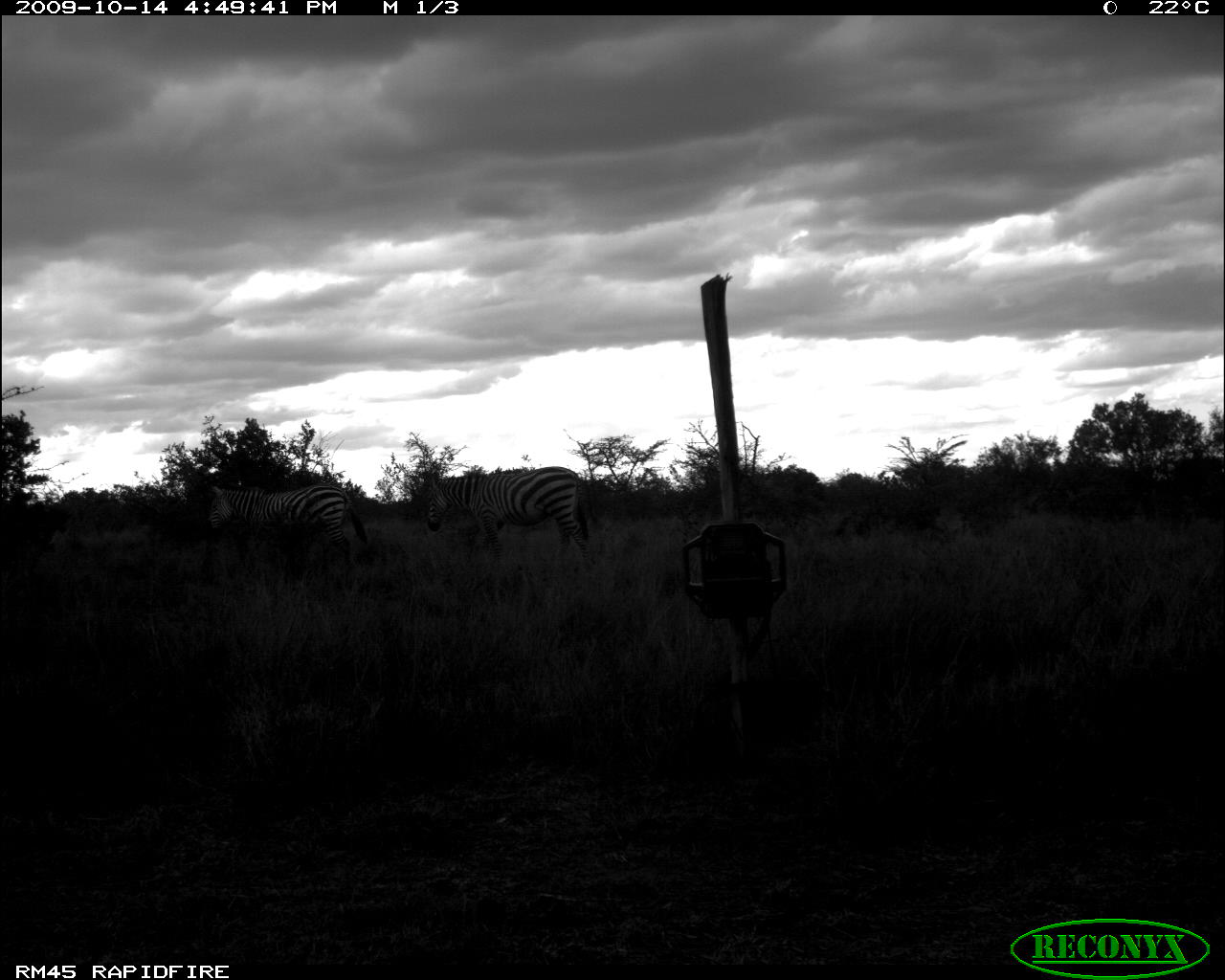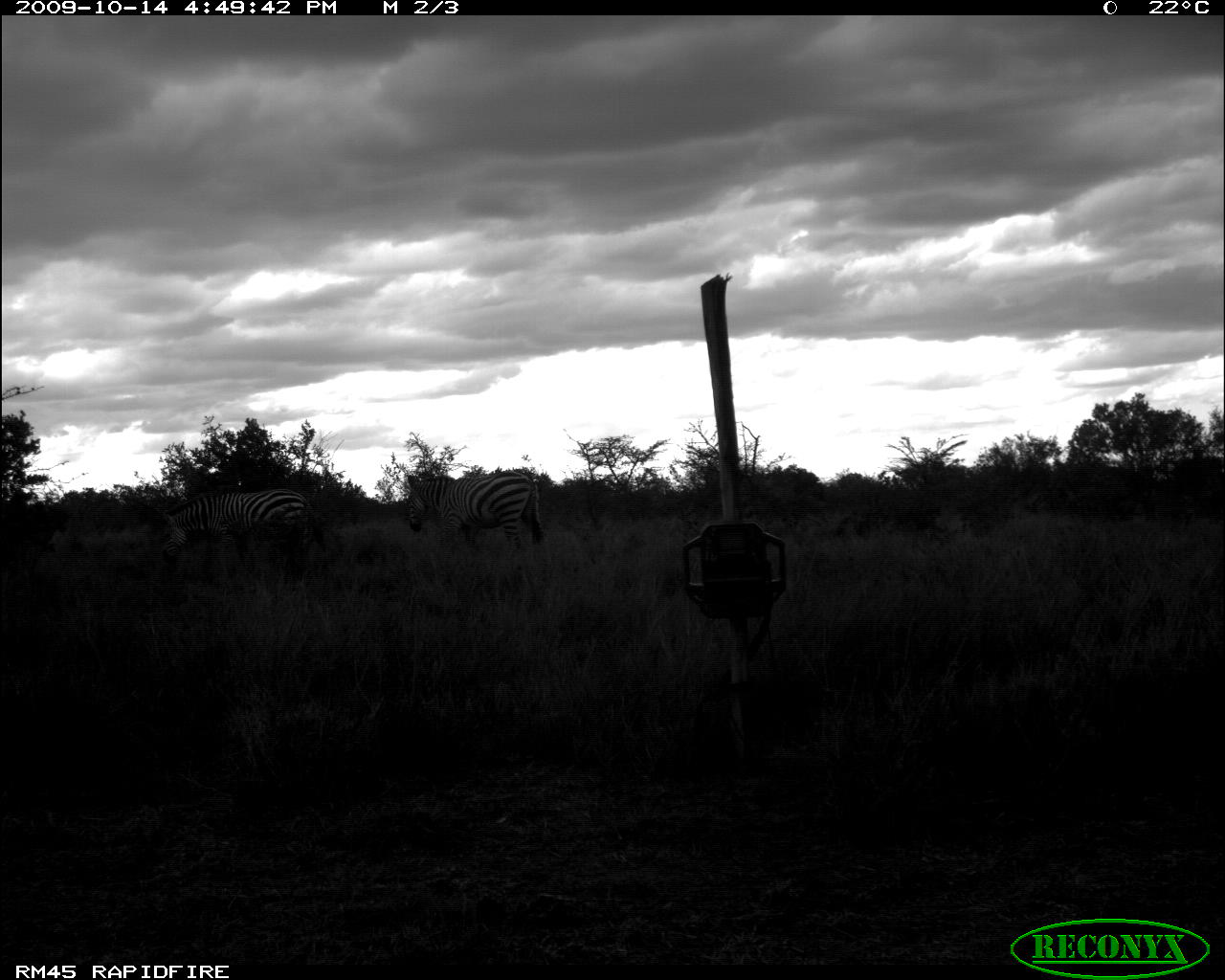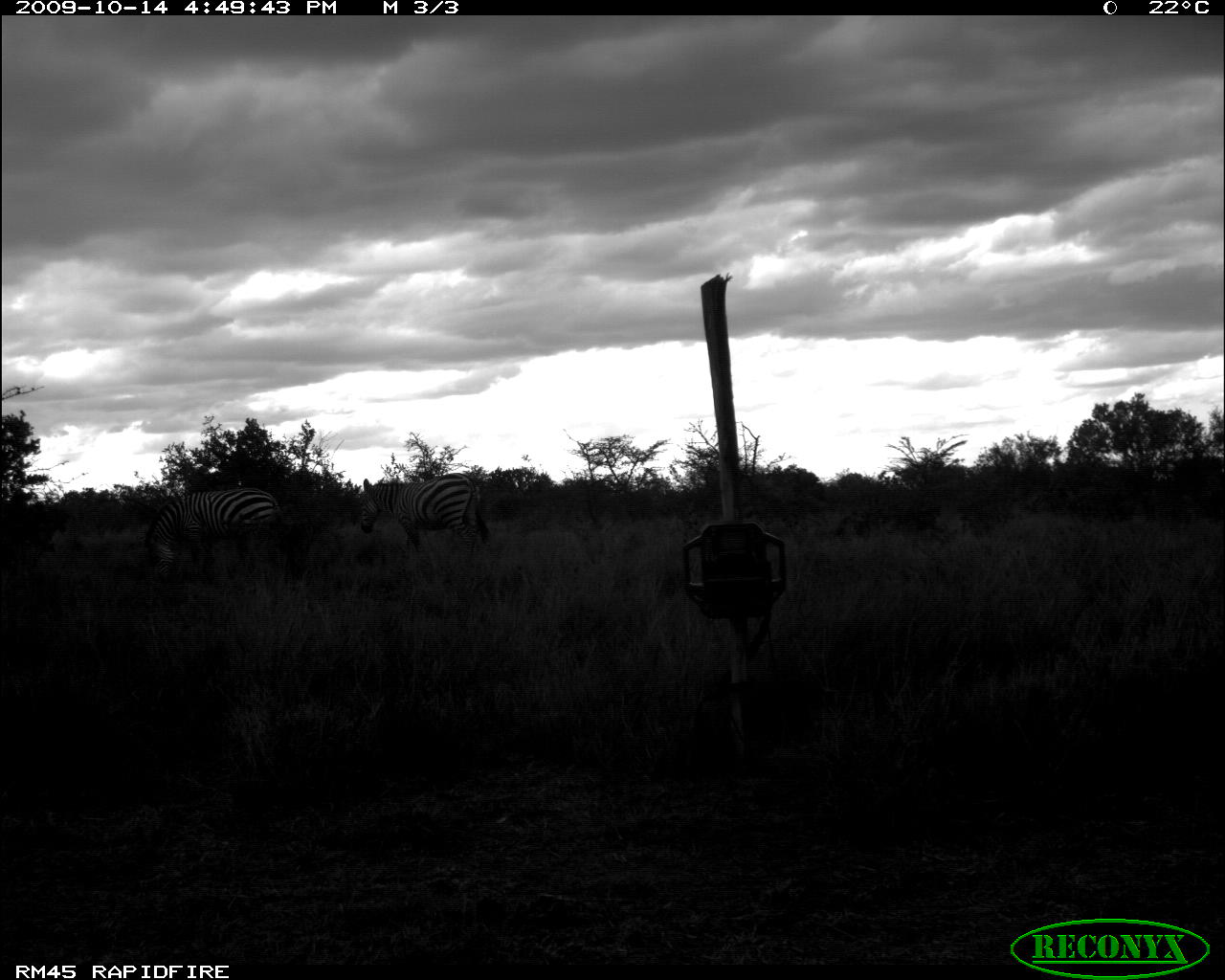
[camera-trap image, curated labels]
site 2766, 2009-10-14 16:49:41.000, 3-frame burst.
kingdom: Animalia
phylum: Chordata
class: Mammalia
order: Perissodactyla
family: Equidae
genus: Equus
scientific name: Equus quagga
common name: plains zebra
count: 2